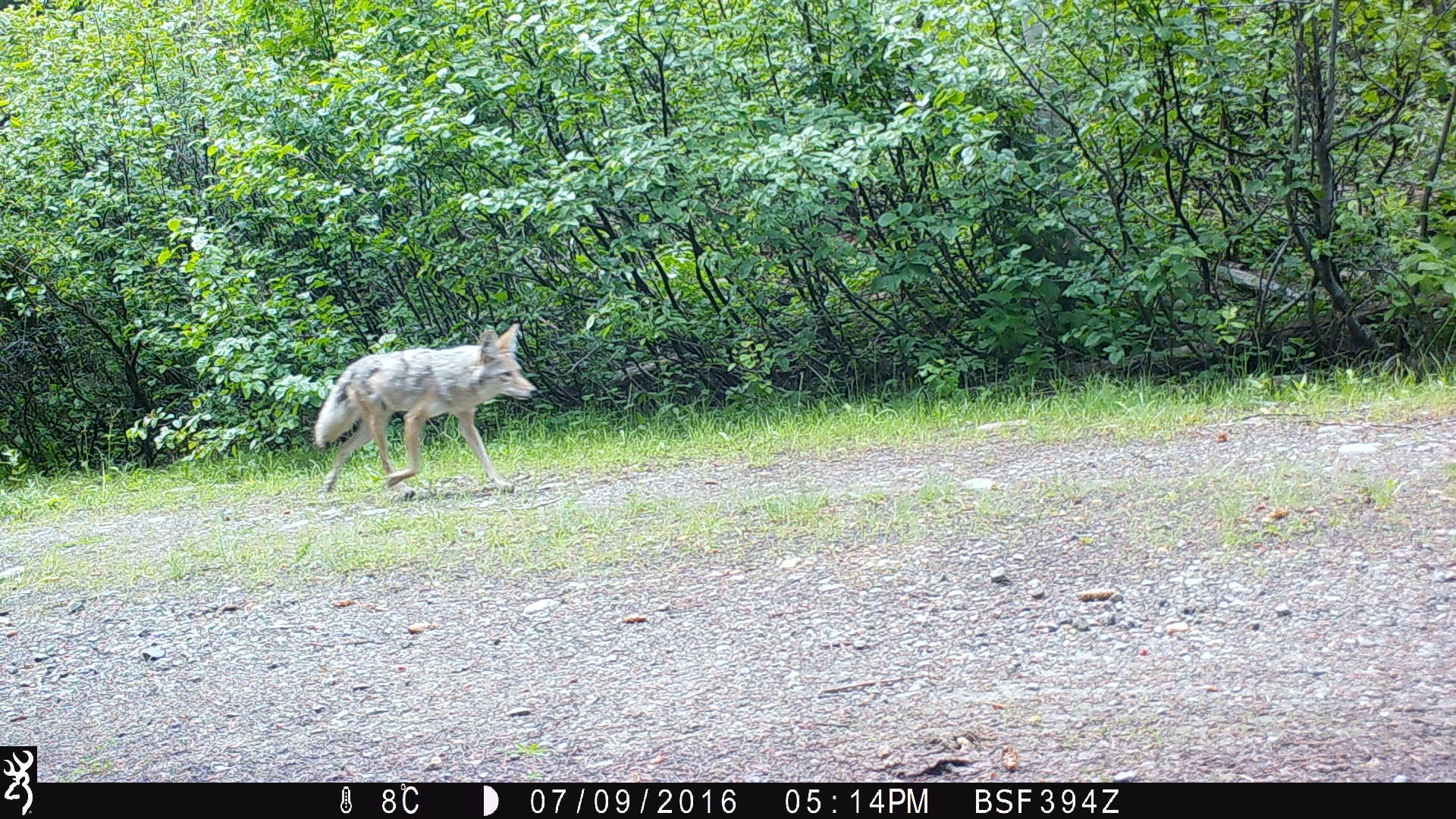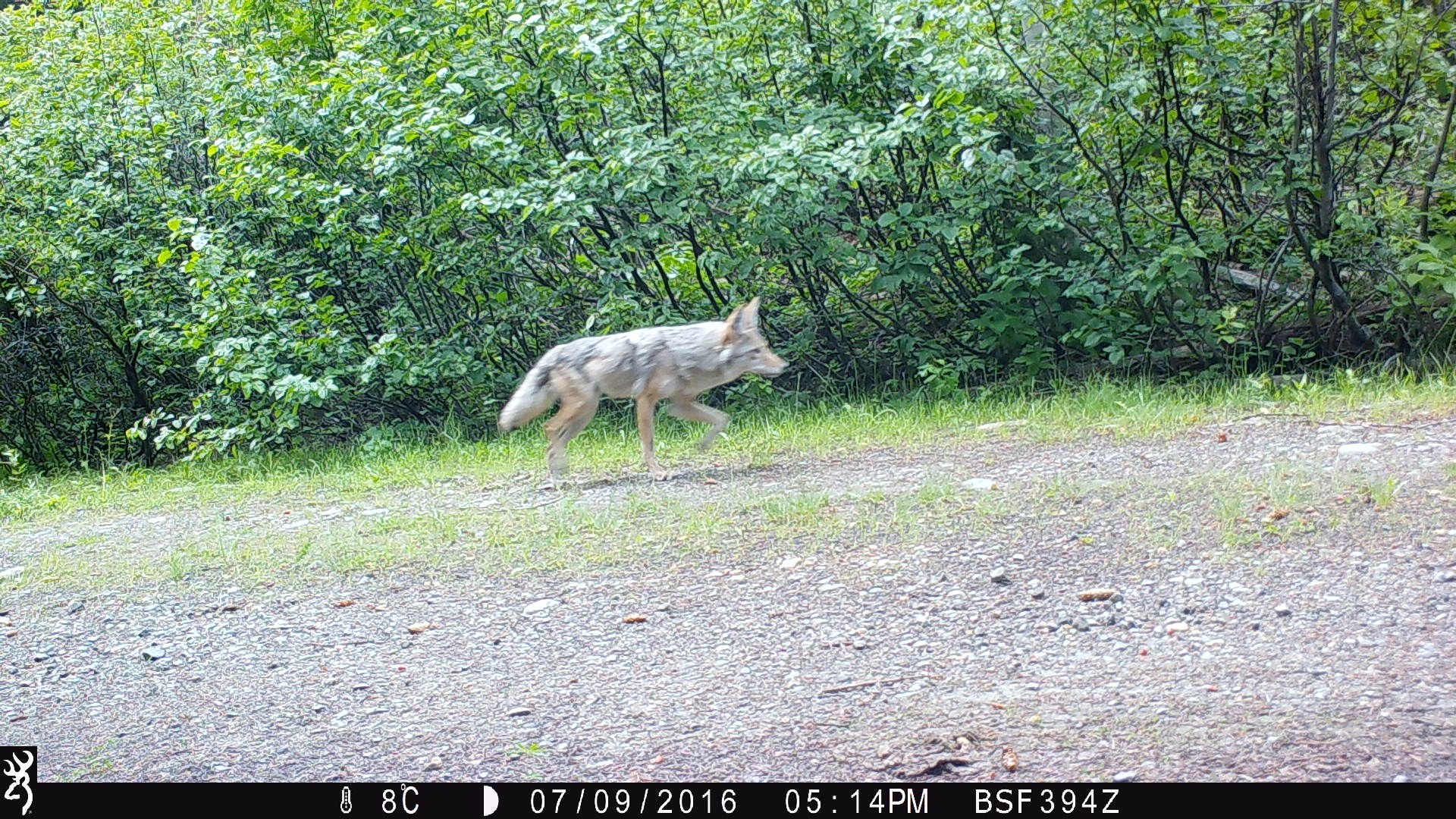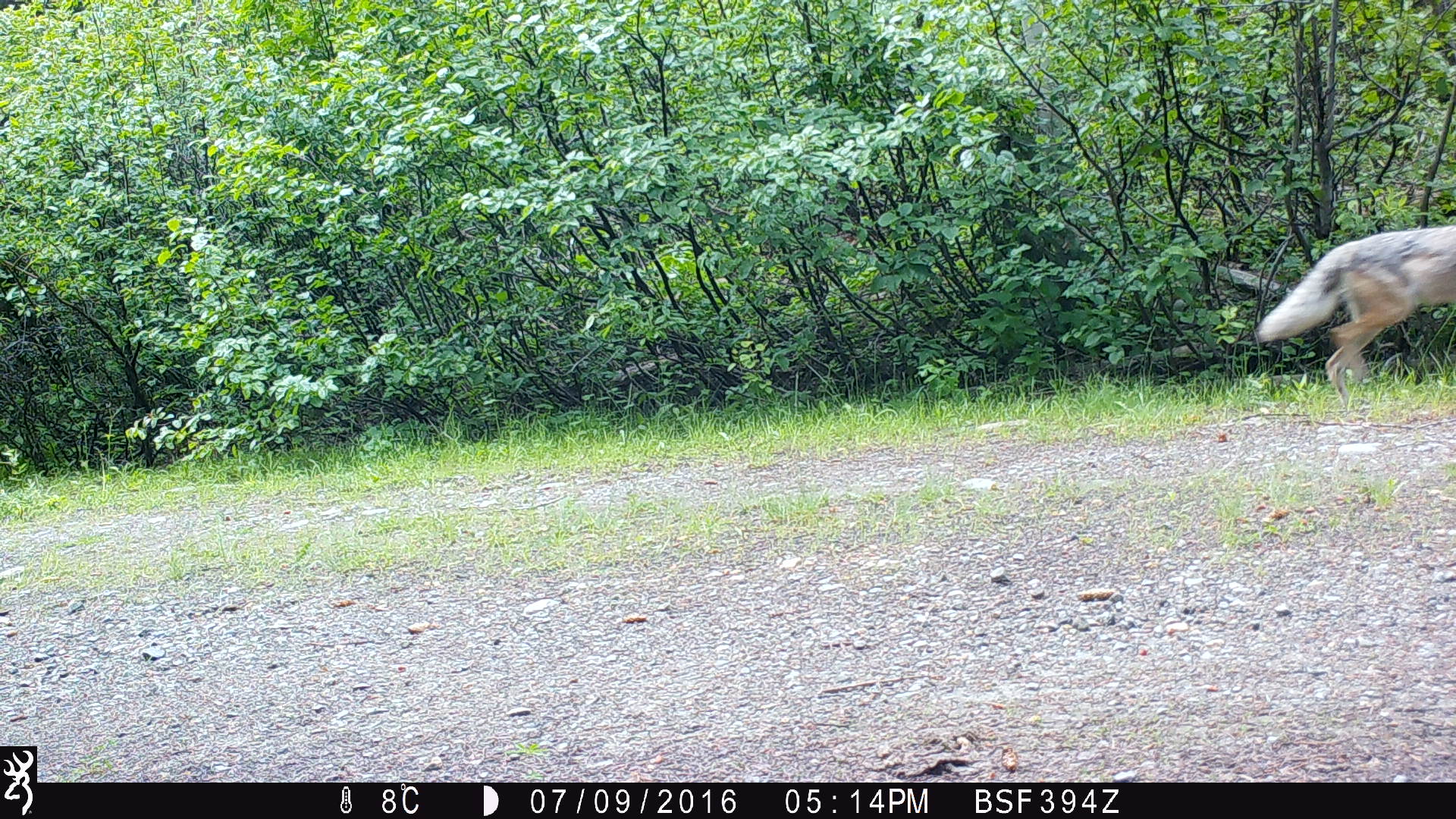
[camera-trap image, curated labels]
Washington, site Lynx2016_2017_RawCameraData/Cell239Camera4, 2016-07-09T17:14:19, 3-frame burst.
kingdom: Animalia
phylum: Chordata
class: Mammalia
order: Carnivora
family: Canidae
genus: Canis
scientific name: Canis latrans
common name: coyote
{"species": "Canis latrans (coyote)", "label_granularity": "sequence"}